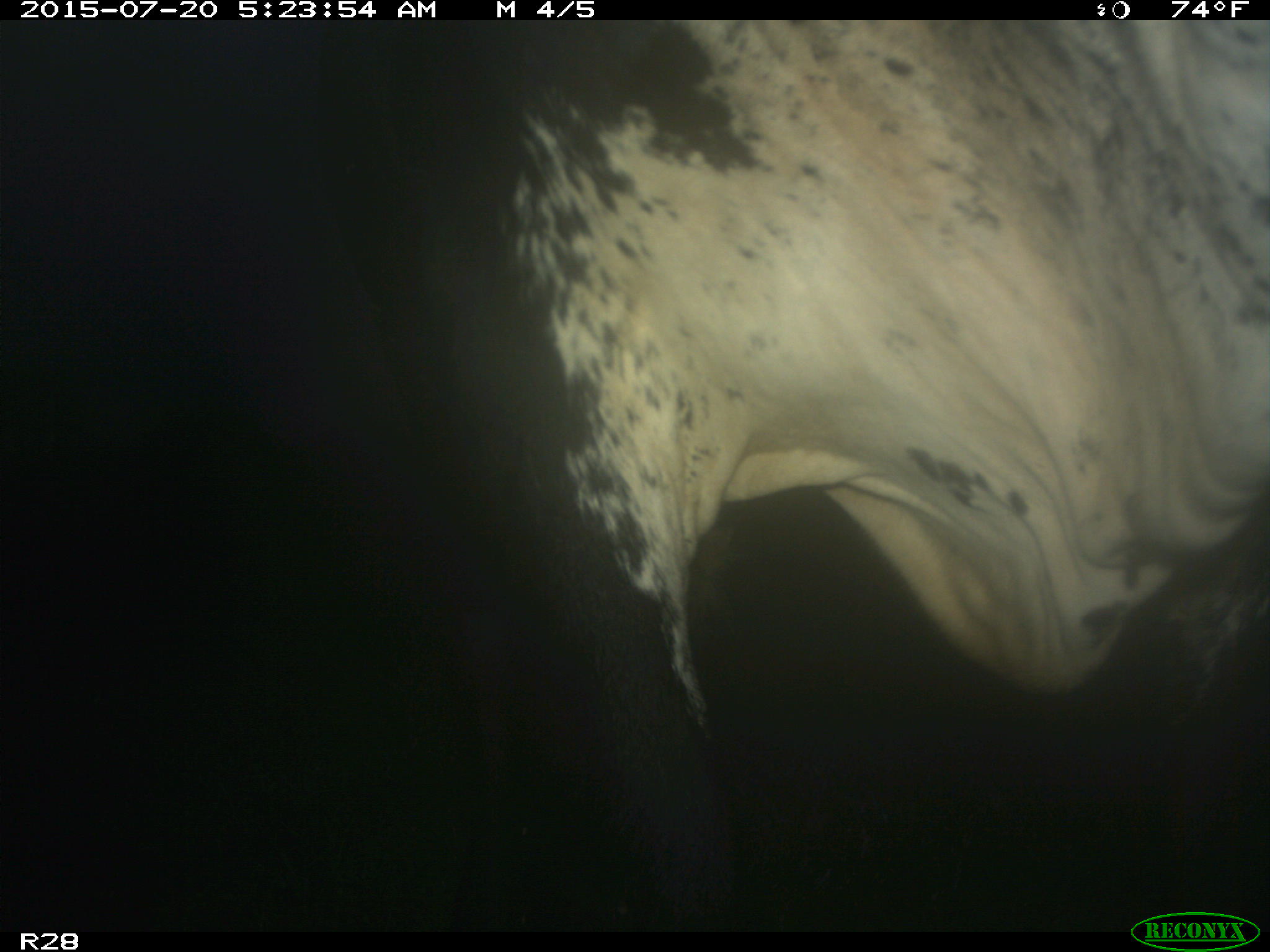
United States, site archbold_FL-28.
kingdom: Animalia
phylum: Chordata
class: Mammalia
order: Artiodactyla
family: Bovidae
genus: Bos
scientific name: Bos taurus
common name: domestic cow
Bos taurus (domestic cow).